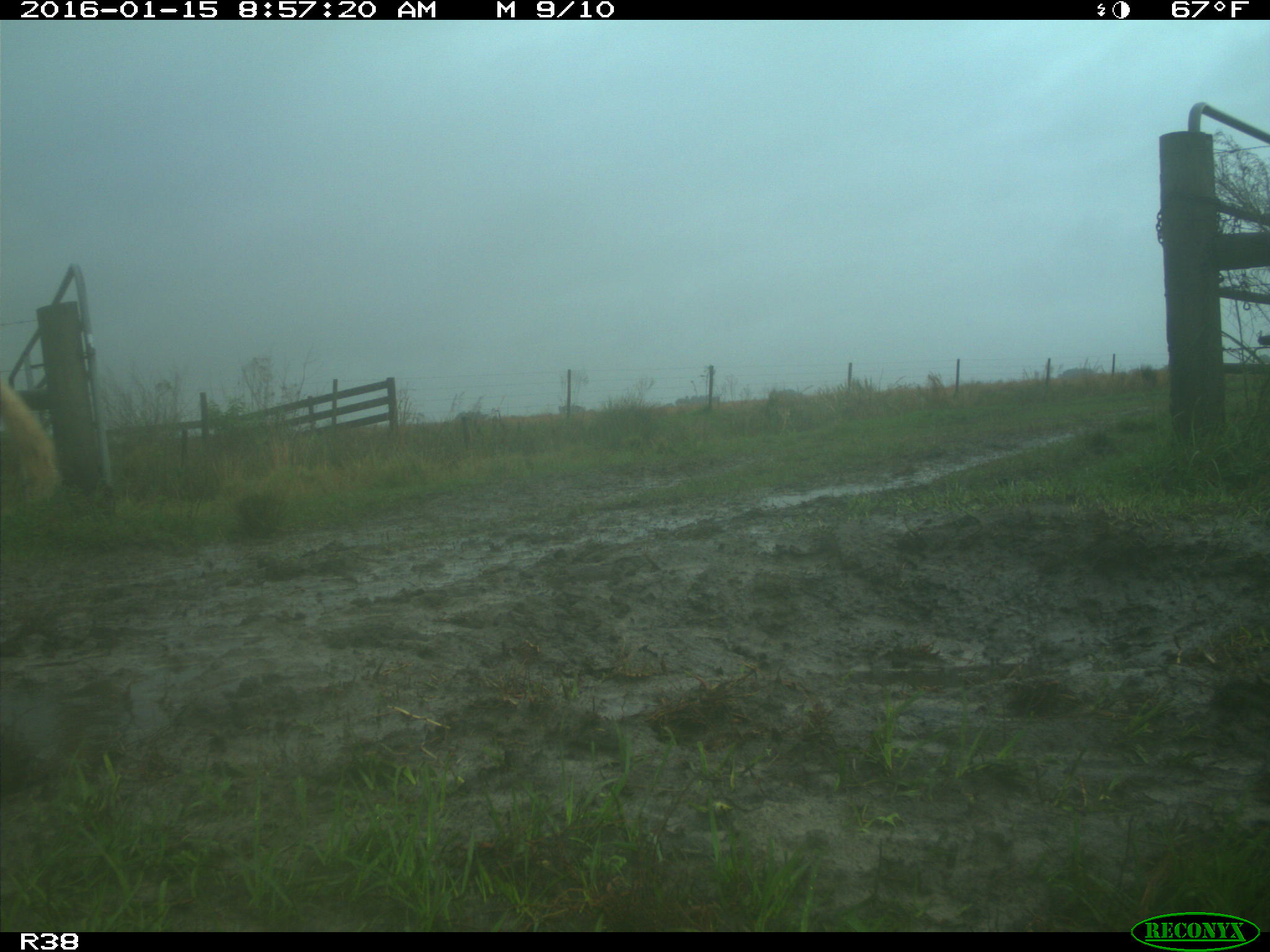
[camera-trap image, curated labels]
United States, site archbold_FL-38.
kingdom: Animalia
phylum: Chordata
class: Mammalia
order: Artiodactyla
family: Bovidae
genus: Bos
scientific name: Bos taurus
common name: domestic cow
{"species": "Bos taurus (domestic cow)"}